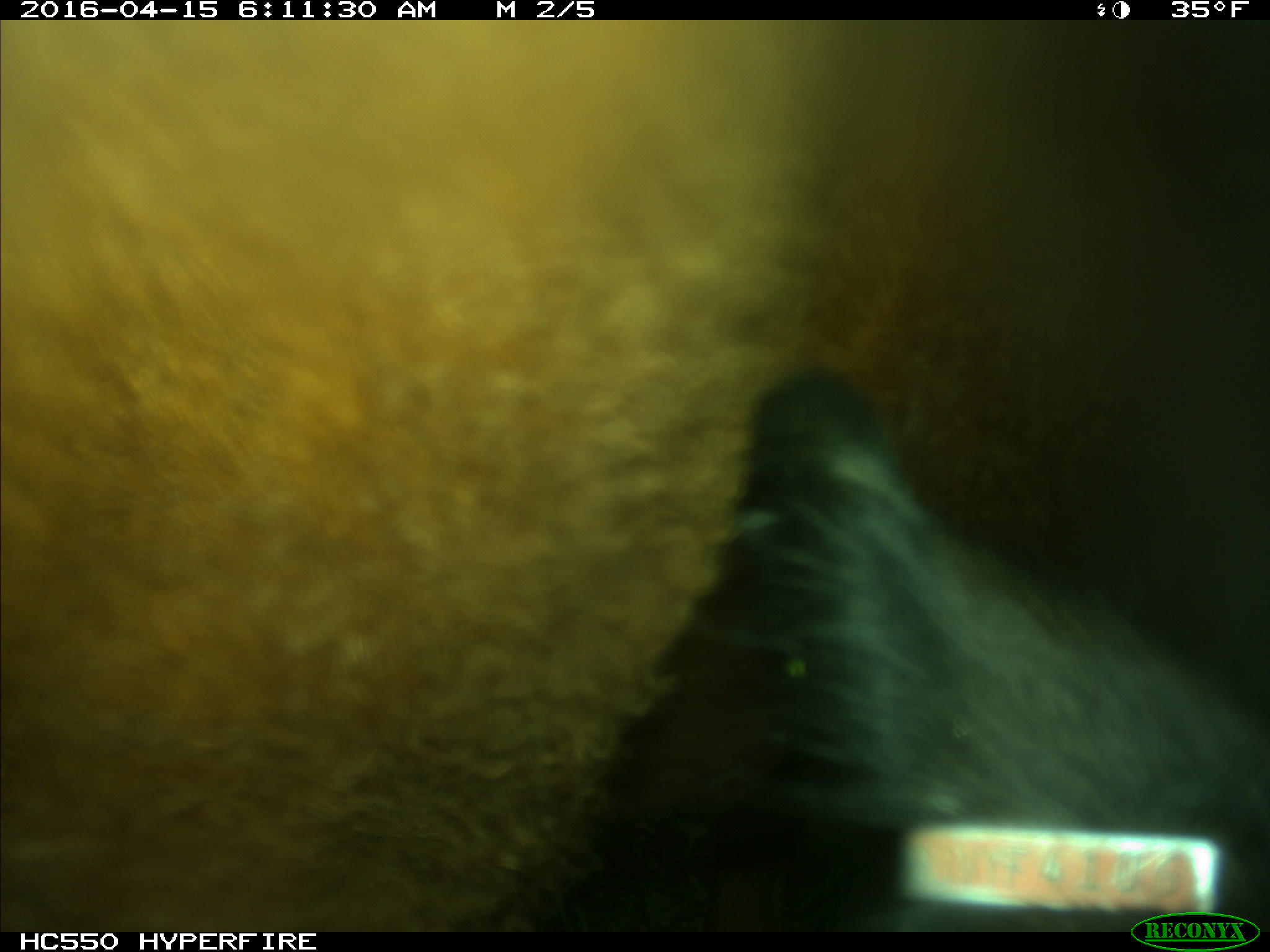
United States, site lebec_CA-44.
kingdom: Animalia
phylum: Chordata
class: Mammalia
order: Artiodactyla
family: Bovidae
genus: Bos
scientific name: Bos taurus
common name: domestic cow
Bos taurus (domestic cow).